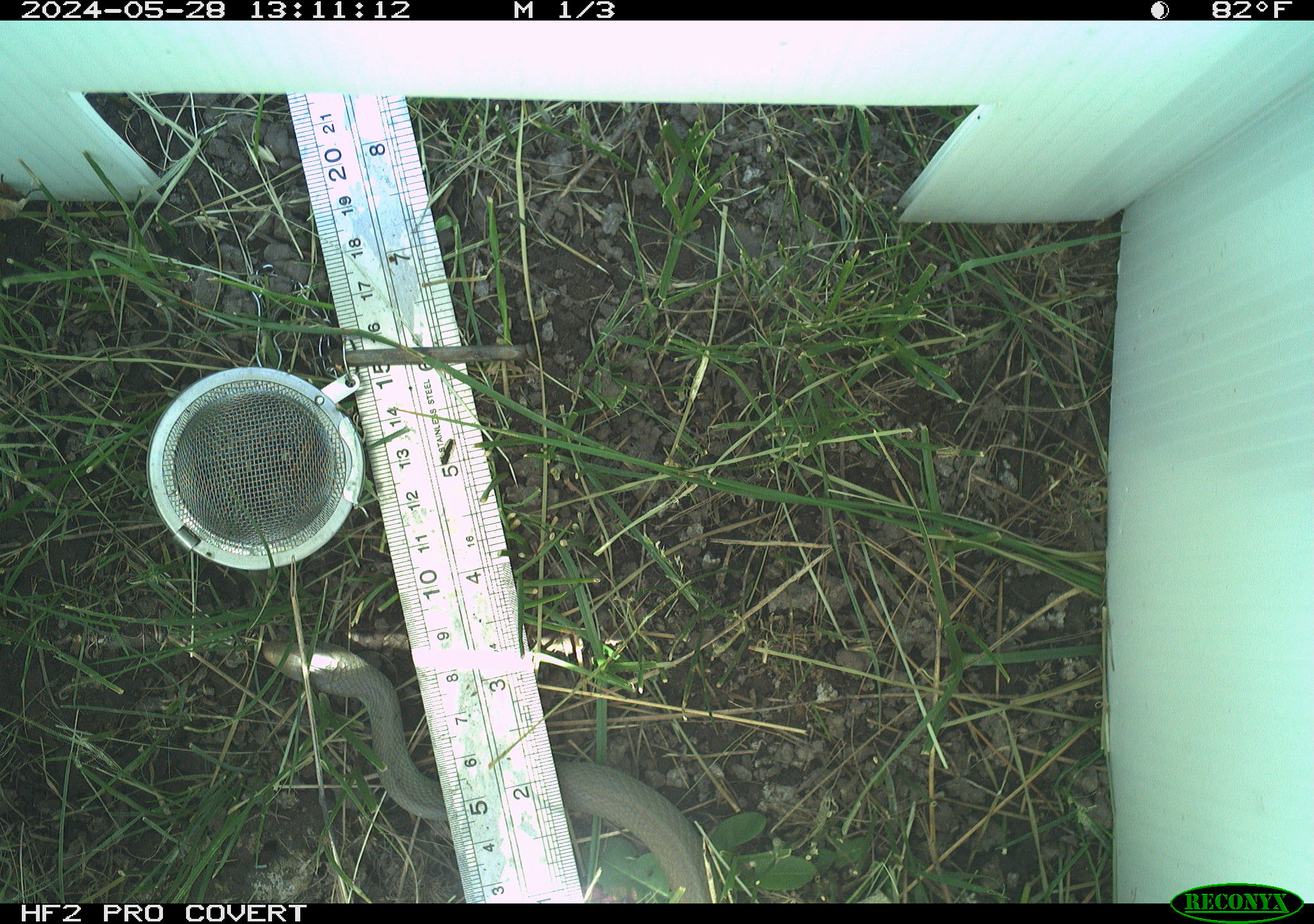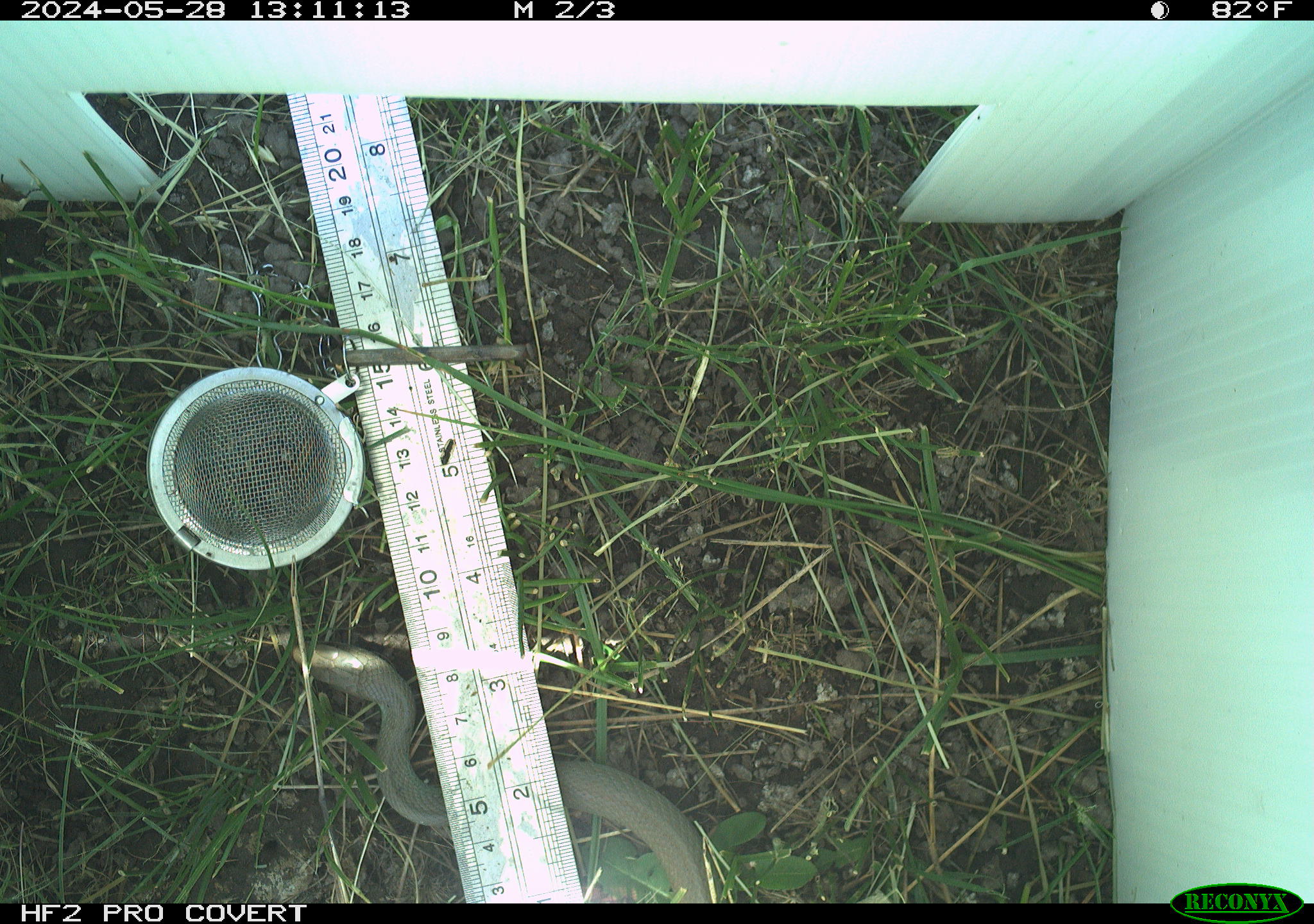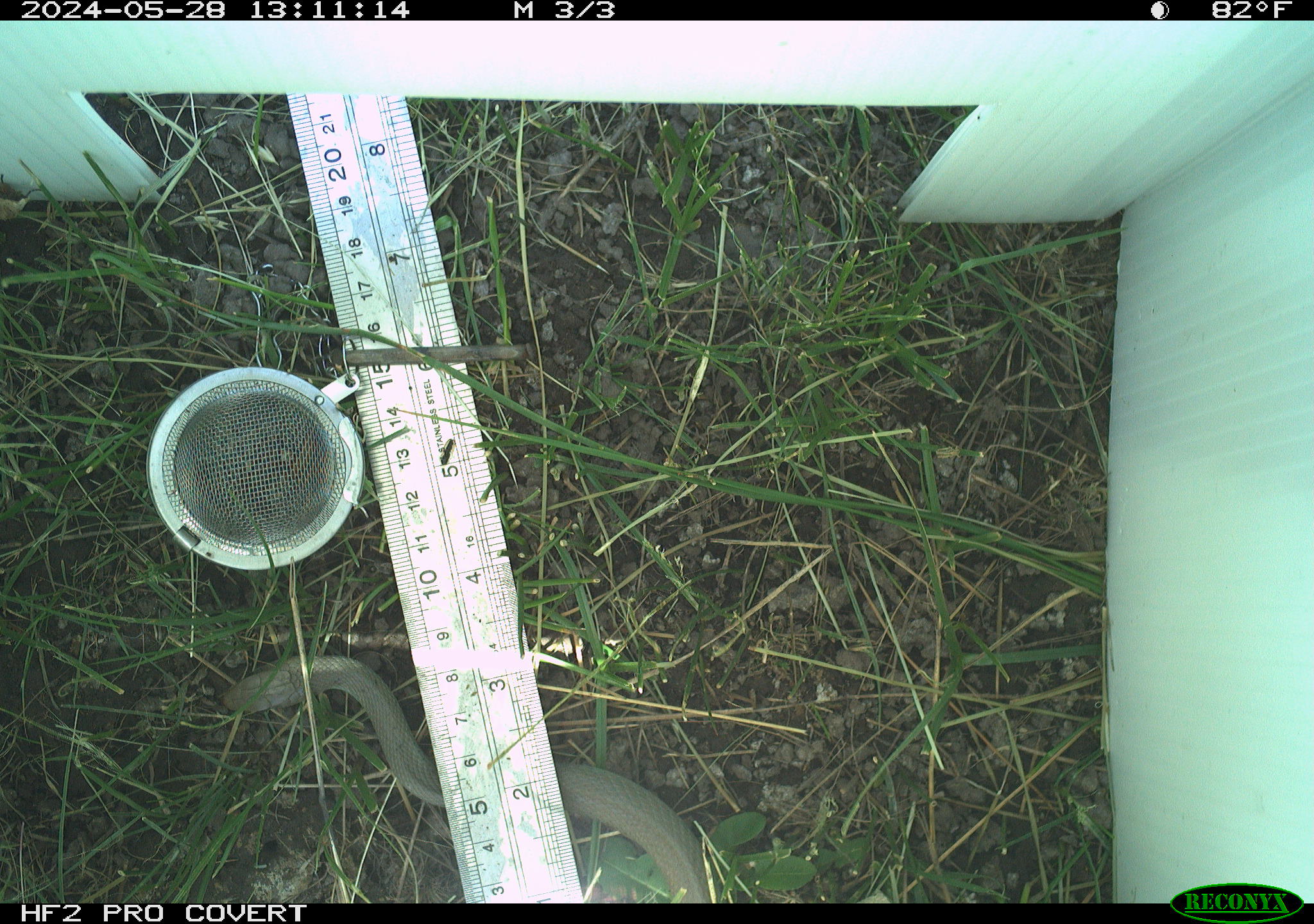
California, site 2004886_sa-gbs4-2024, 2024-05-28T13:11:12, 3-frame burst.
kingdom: Animalia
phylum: Chordata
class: Reptilia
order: Squamata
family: Colubridae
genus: Coluber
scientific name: Coluber constrictor mormon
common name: western yellow-bellied racer